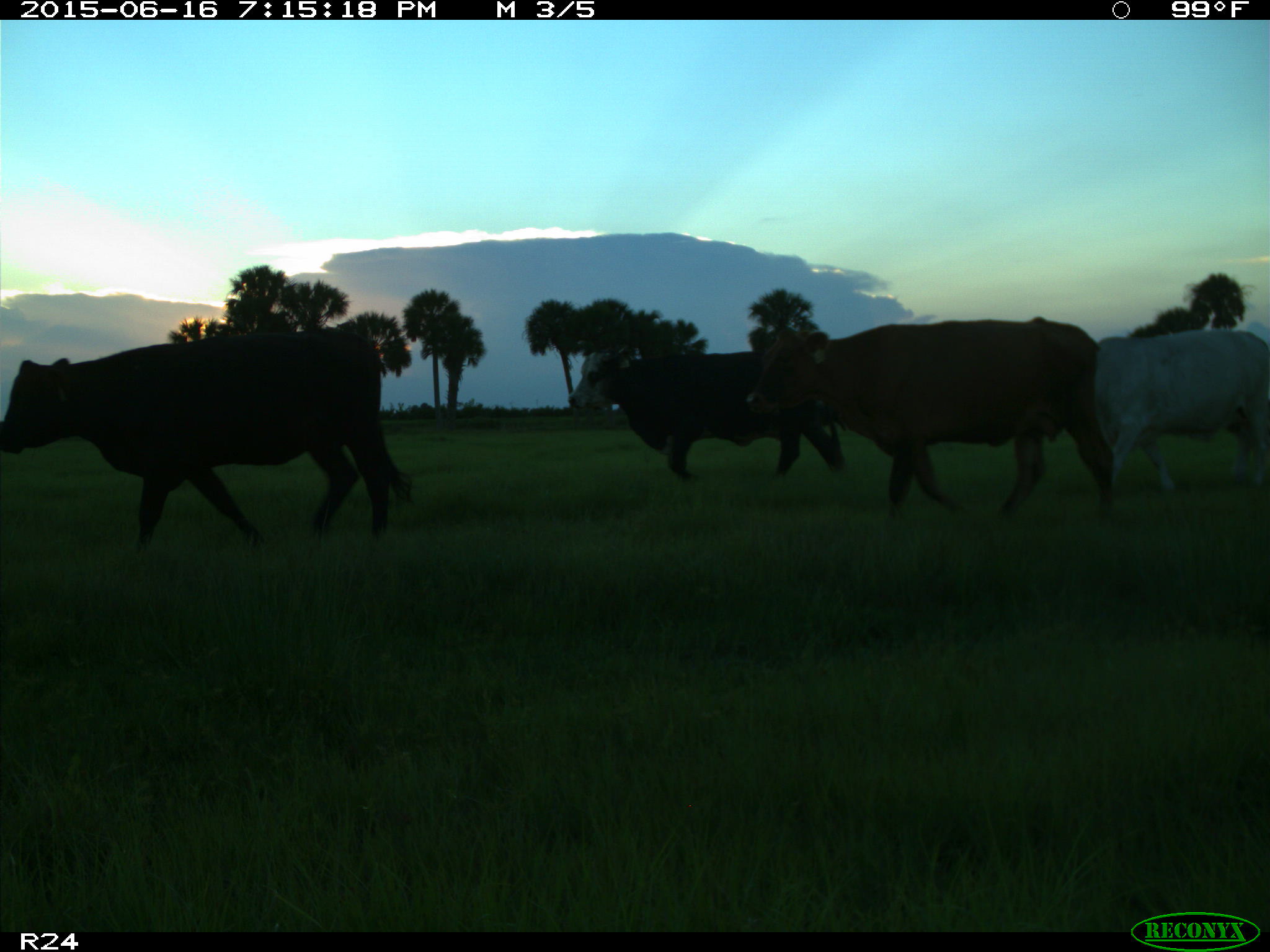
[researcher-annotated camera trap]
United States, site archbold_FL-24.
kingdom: Animalia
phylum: Chordata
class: Mammalia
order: Artiodactyla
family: Bovidae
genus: Bos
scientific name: Bos taurus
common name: domestic cow